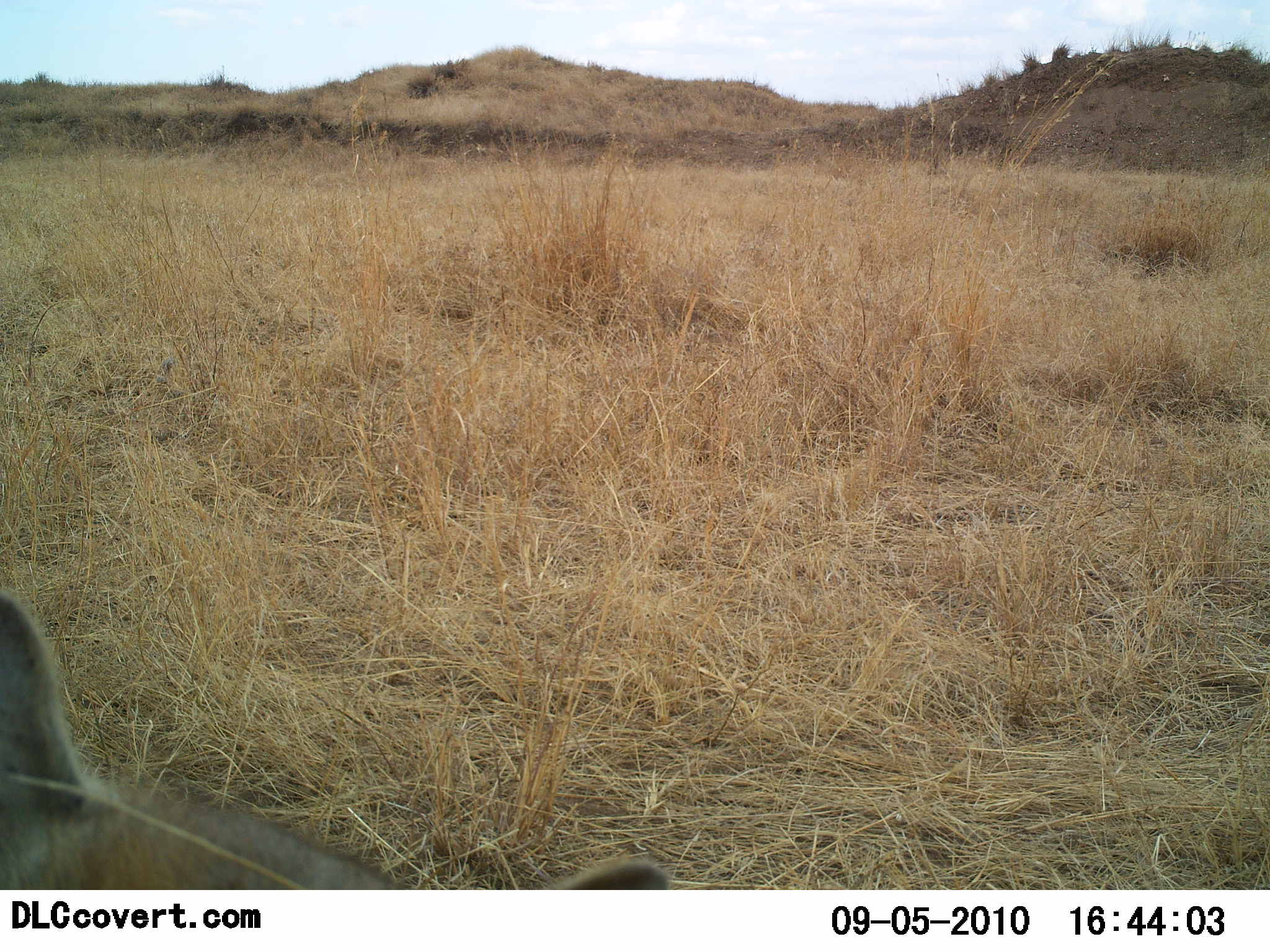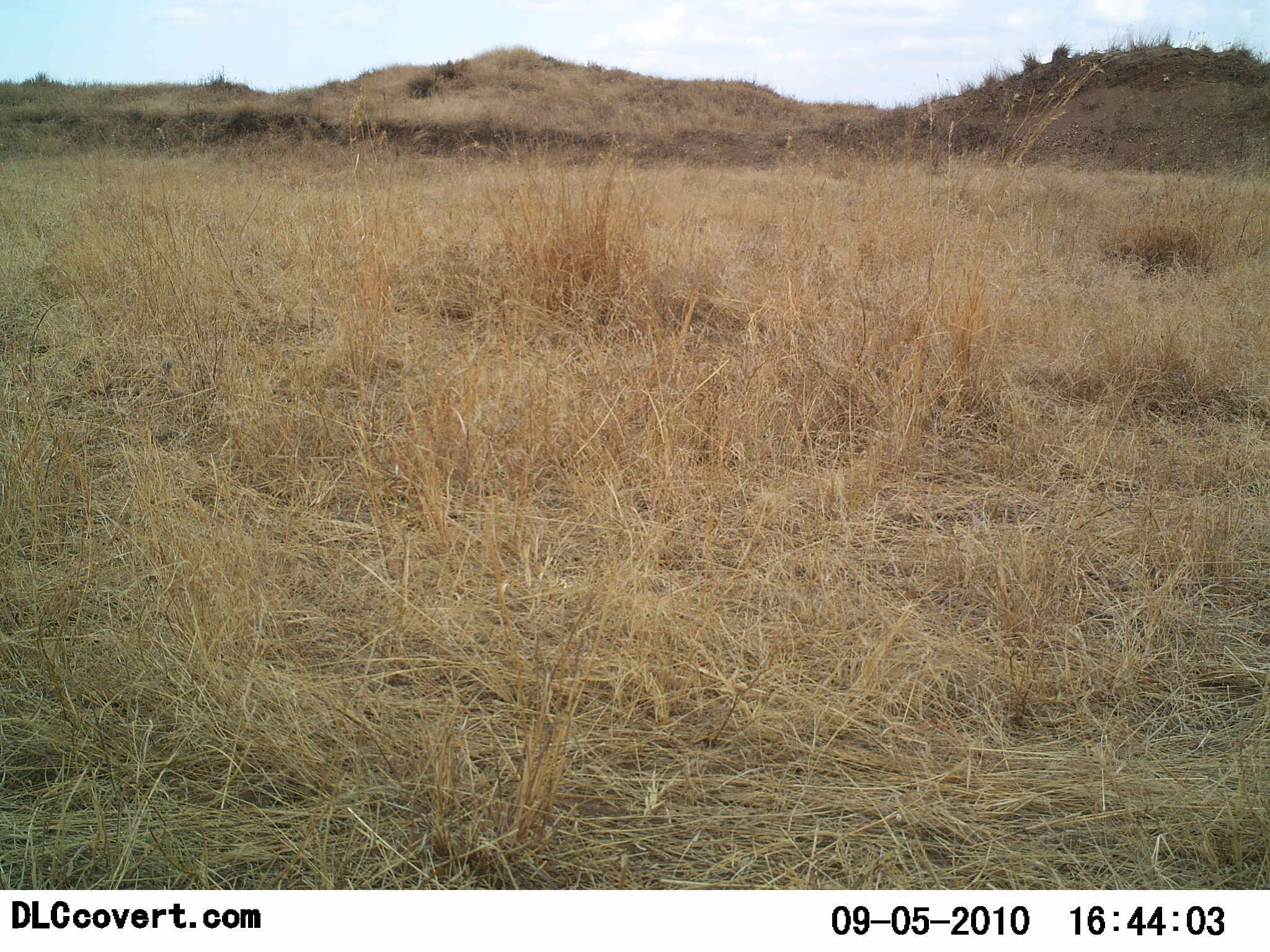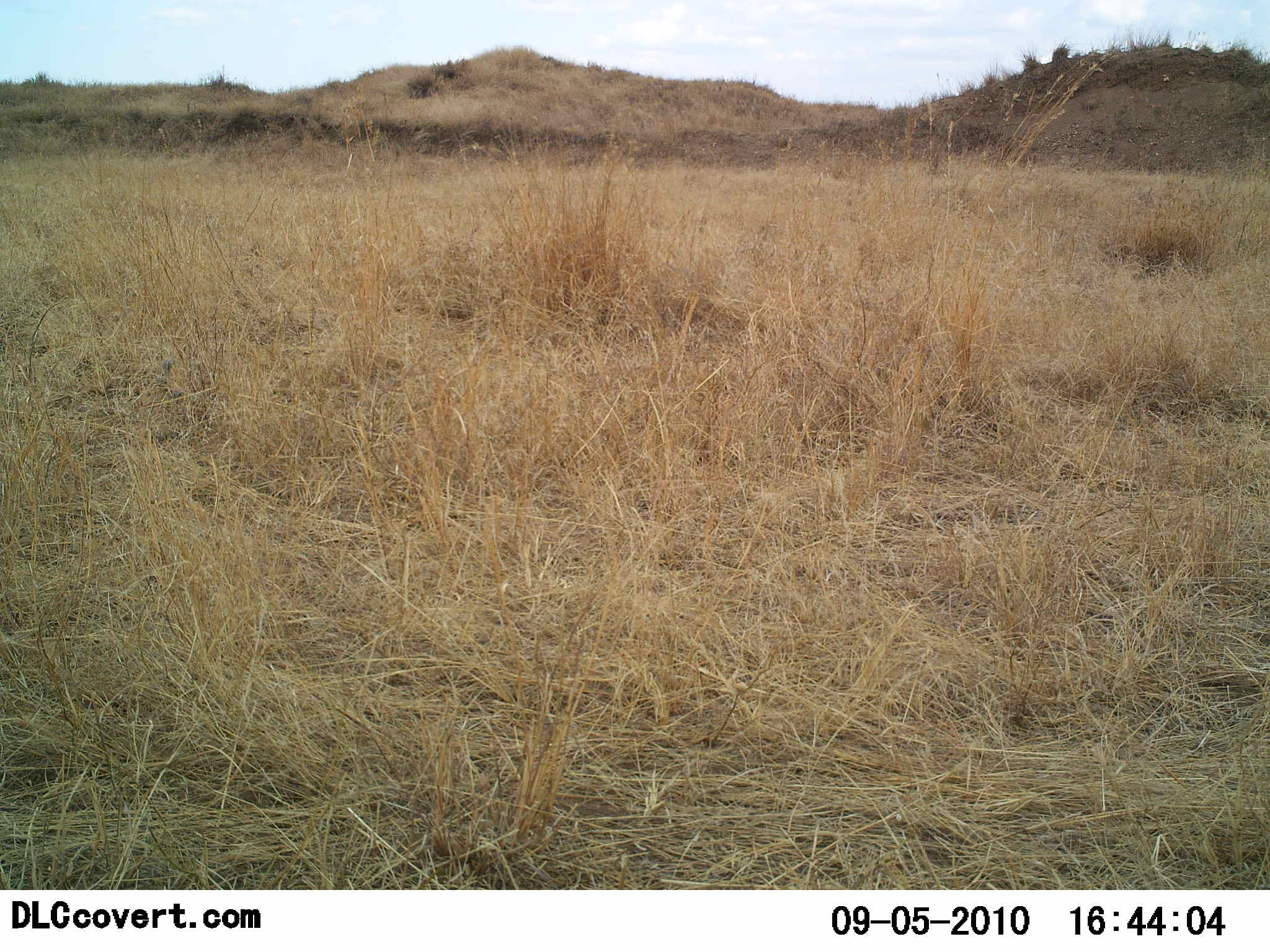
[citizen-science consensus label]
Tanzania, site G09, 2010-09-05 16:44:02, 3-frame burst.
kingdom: Animalia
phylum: Chordata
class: Mammalia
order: Carnivora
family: Felidae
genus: Panthera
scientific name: Panthera leo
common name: lion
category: lionfemale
Lionfemale (lion) (Panthera leo), count 1. Behavior (volunteer vote fractions): standing 0%, resting 33%, moving 67%, interacting 0%. Young present (vote fraction): 0%. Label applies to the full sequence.